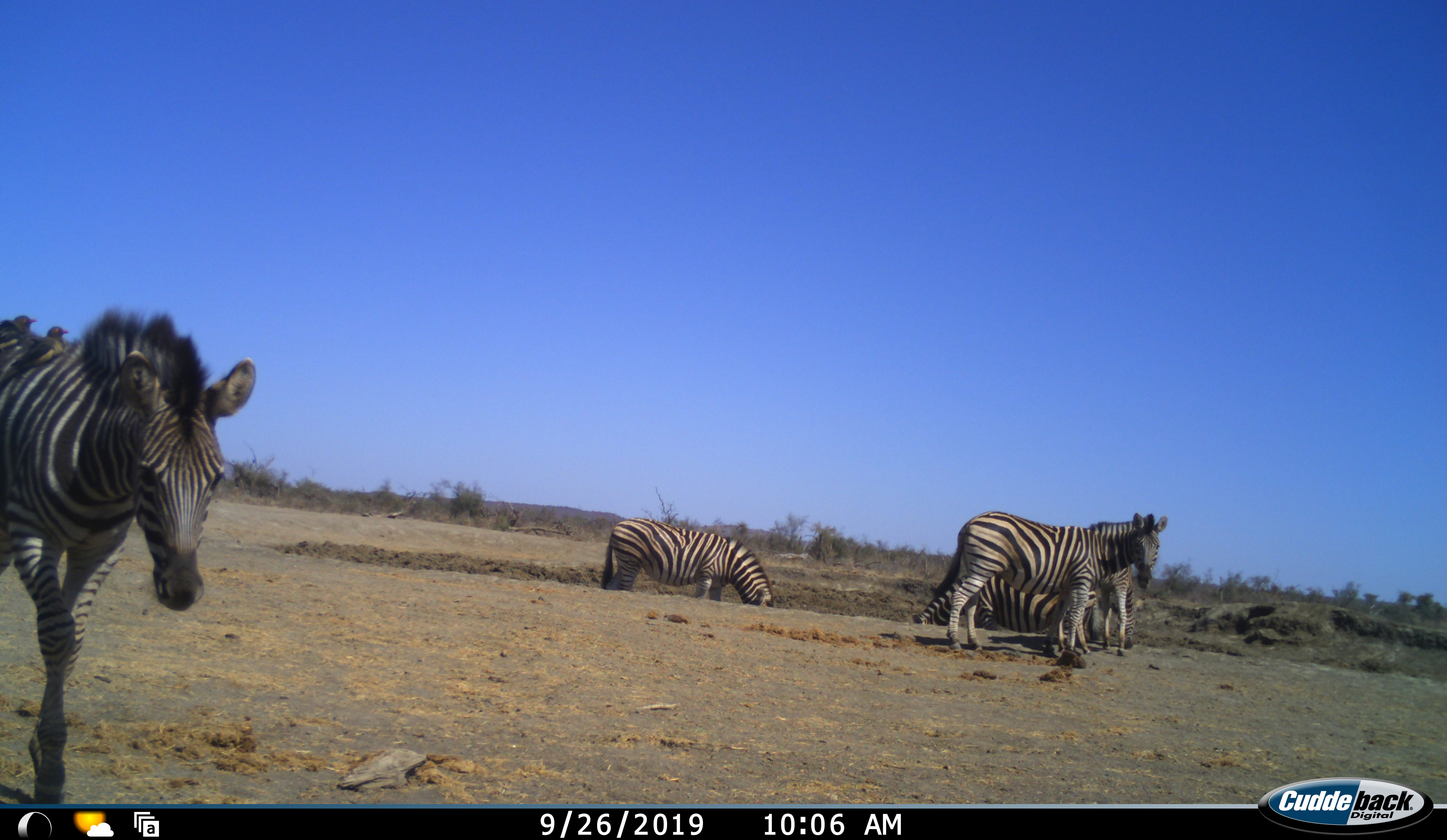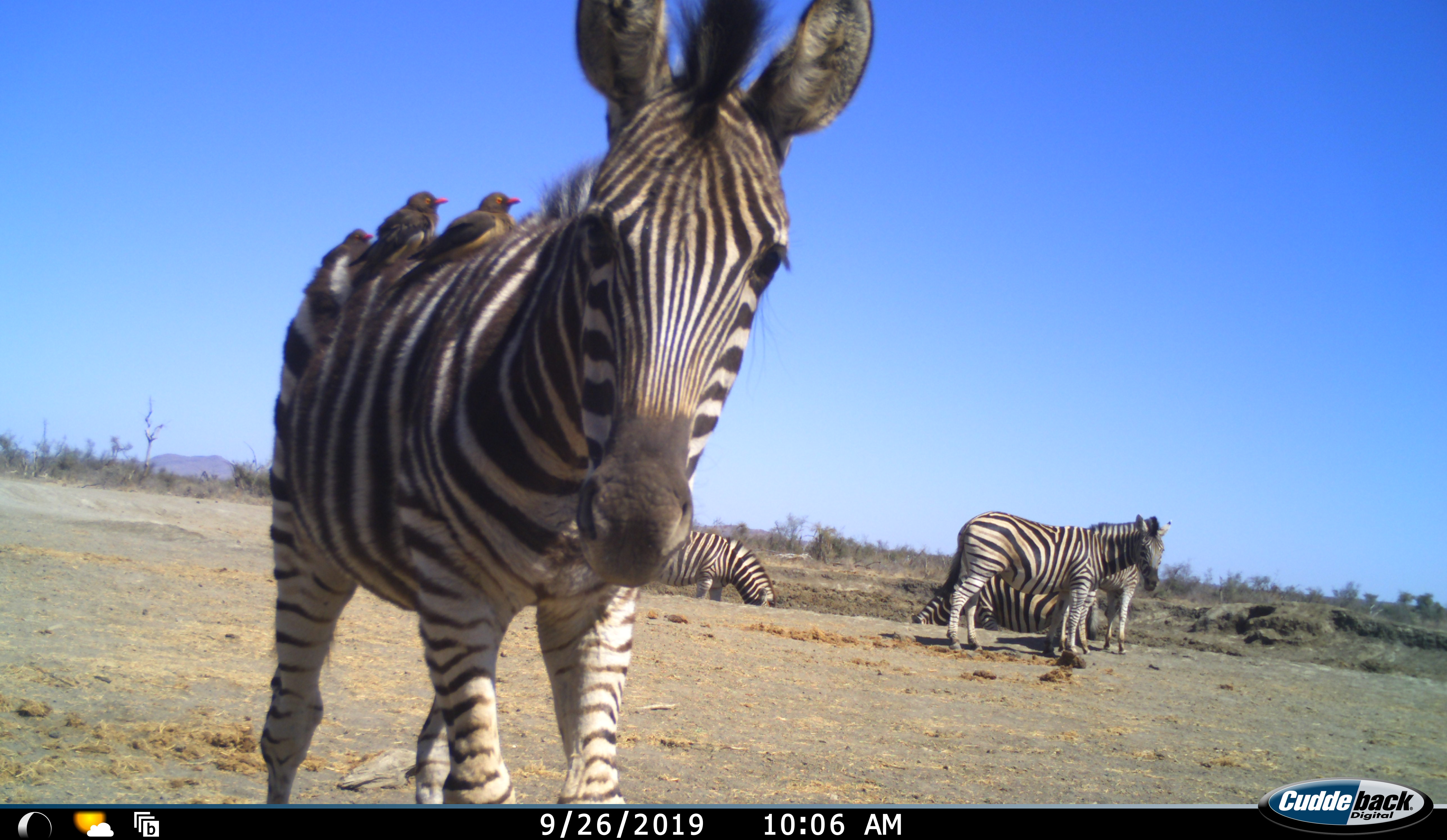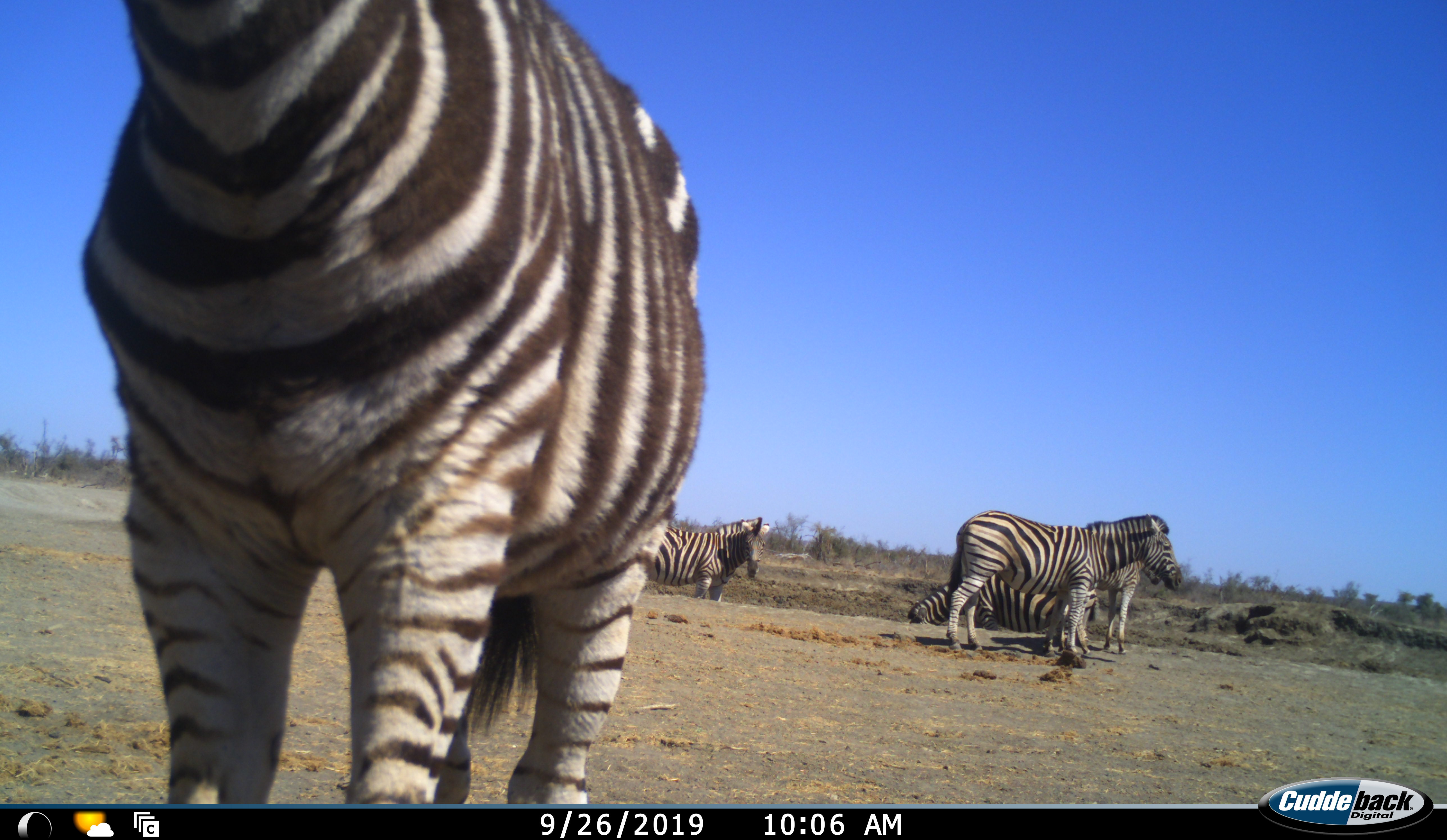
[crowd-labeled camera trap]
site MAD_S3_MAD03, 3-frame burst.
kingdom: Animalia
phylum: Chordata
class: Mammalia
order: Perissodactyla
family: Equidae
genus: Equus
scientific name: Equus quagga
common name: plains zebra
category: zebraplains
Zebraplains (plains zebra) (Equus quagga), count 5. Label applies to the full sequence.